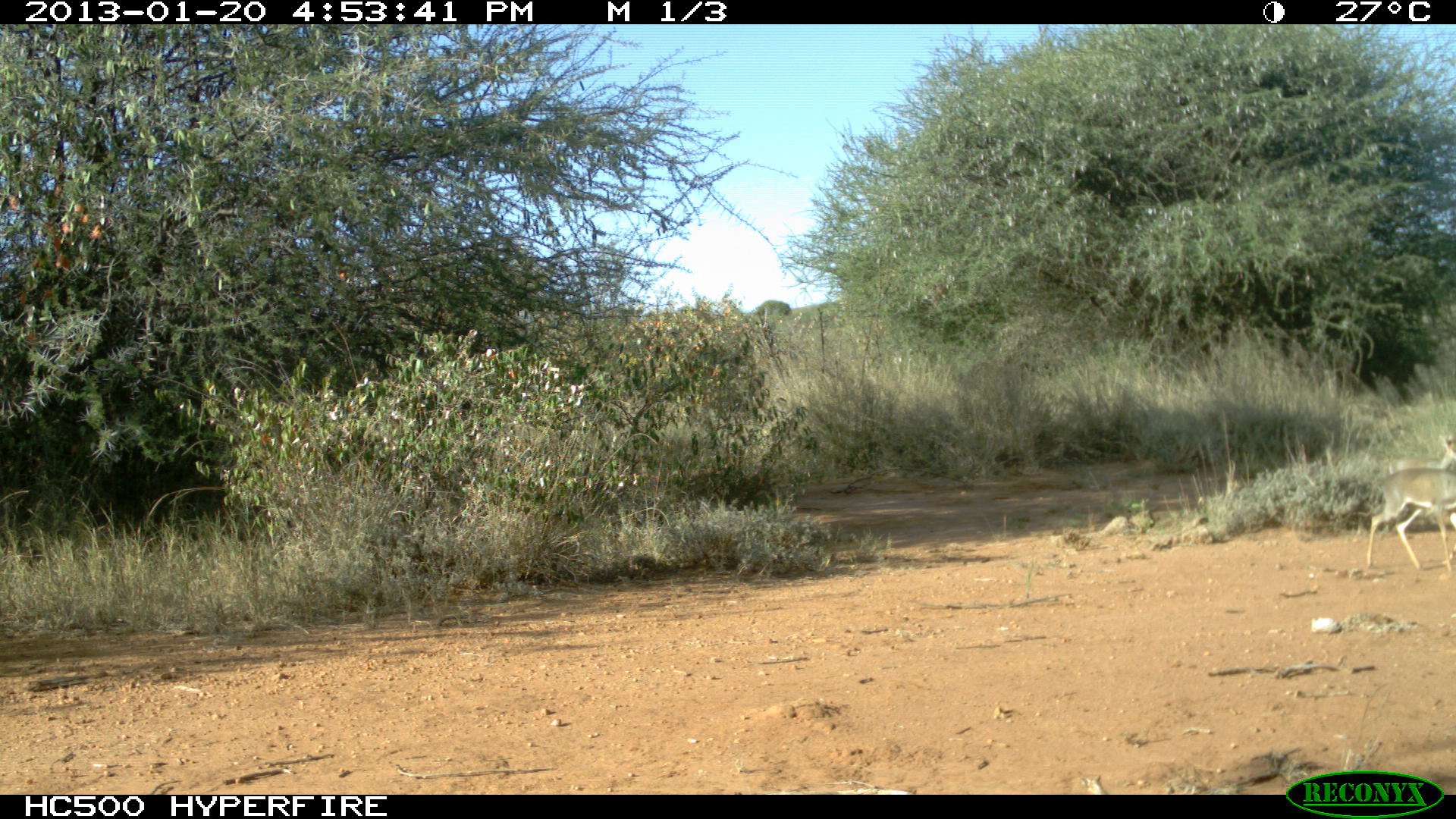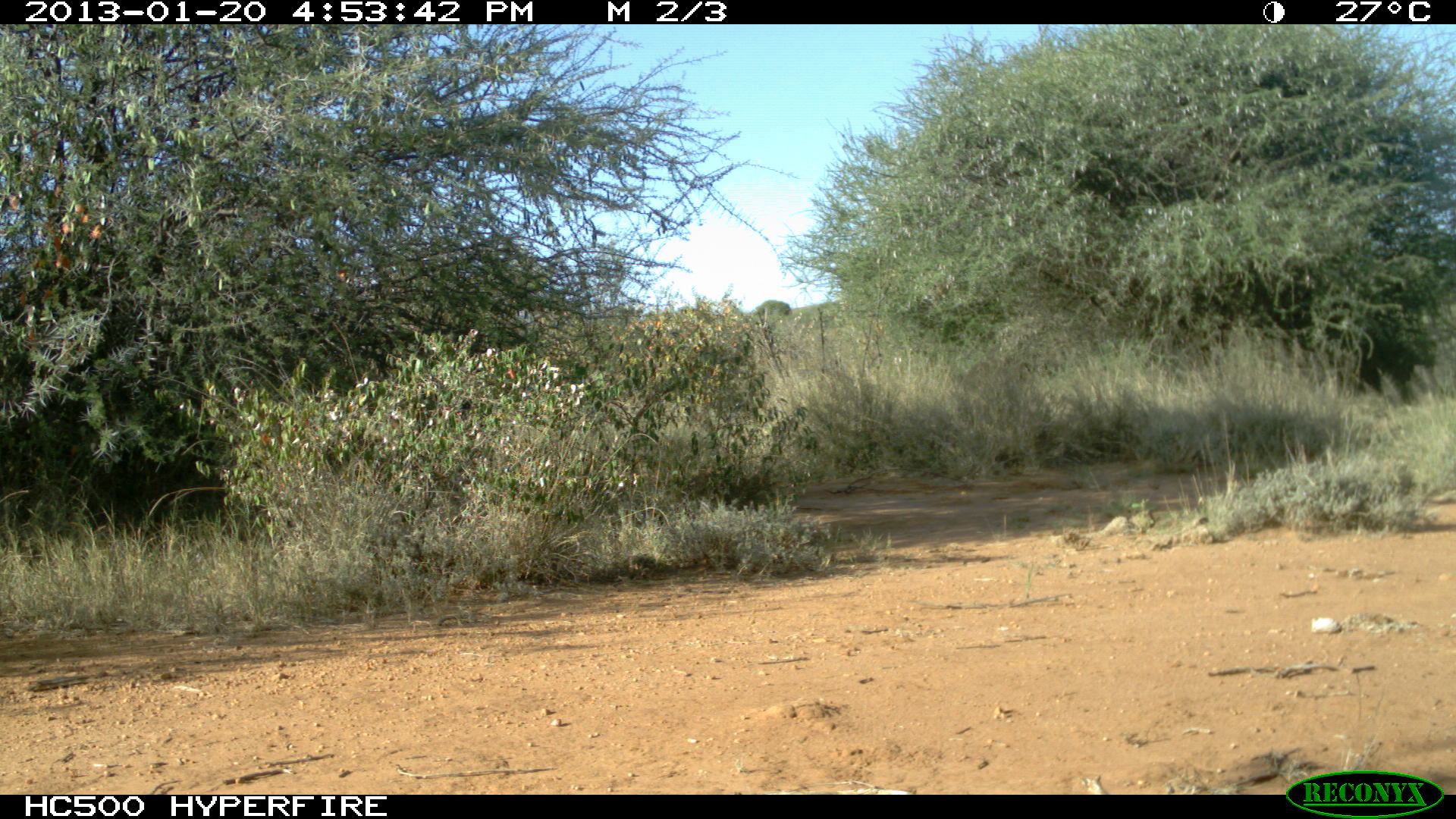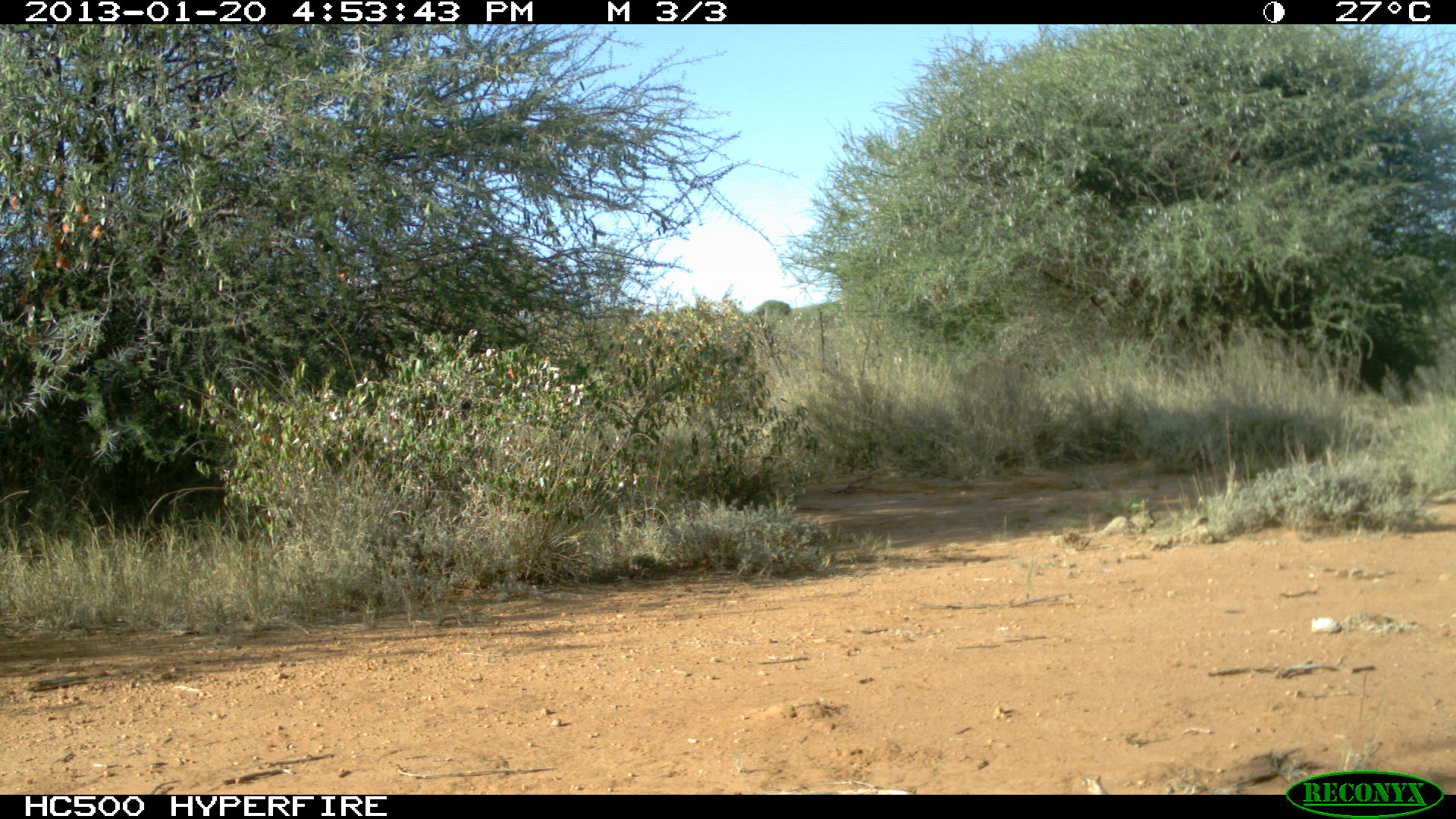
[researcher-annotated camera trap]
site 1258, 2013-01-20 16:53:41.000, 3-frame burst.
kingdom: Animalia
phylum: Chordata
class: Mammalia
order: Artiodactyla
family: Bovidae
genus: Madoqua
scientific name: Madoqua guentheri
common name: günther's dik-dik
Madoqua guentheri (günther's dik-dik), count 2.